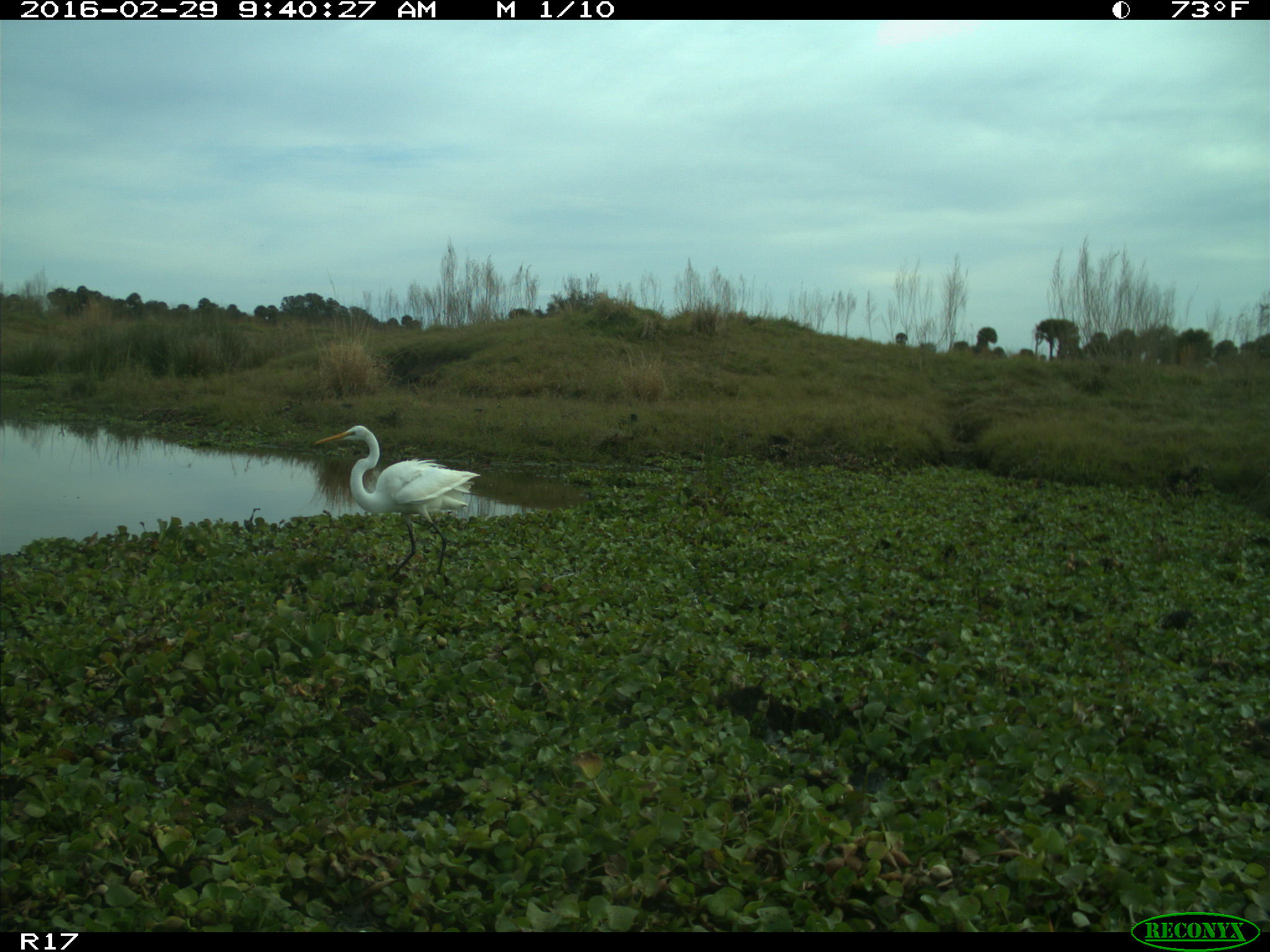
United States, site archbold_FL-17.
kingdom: Animalia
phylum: Chordata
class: Aves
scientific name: Aves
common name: birds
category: unidentified bird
Unidentified bird (birds) (Aves).